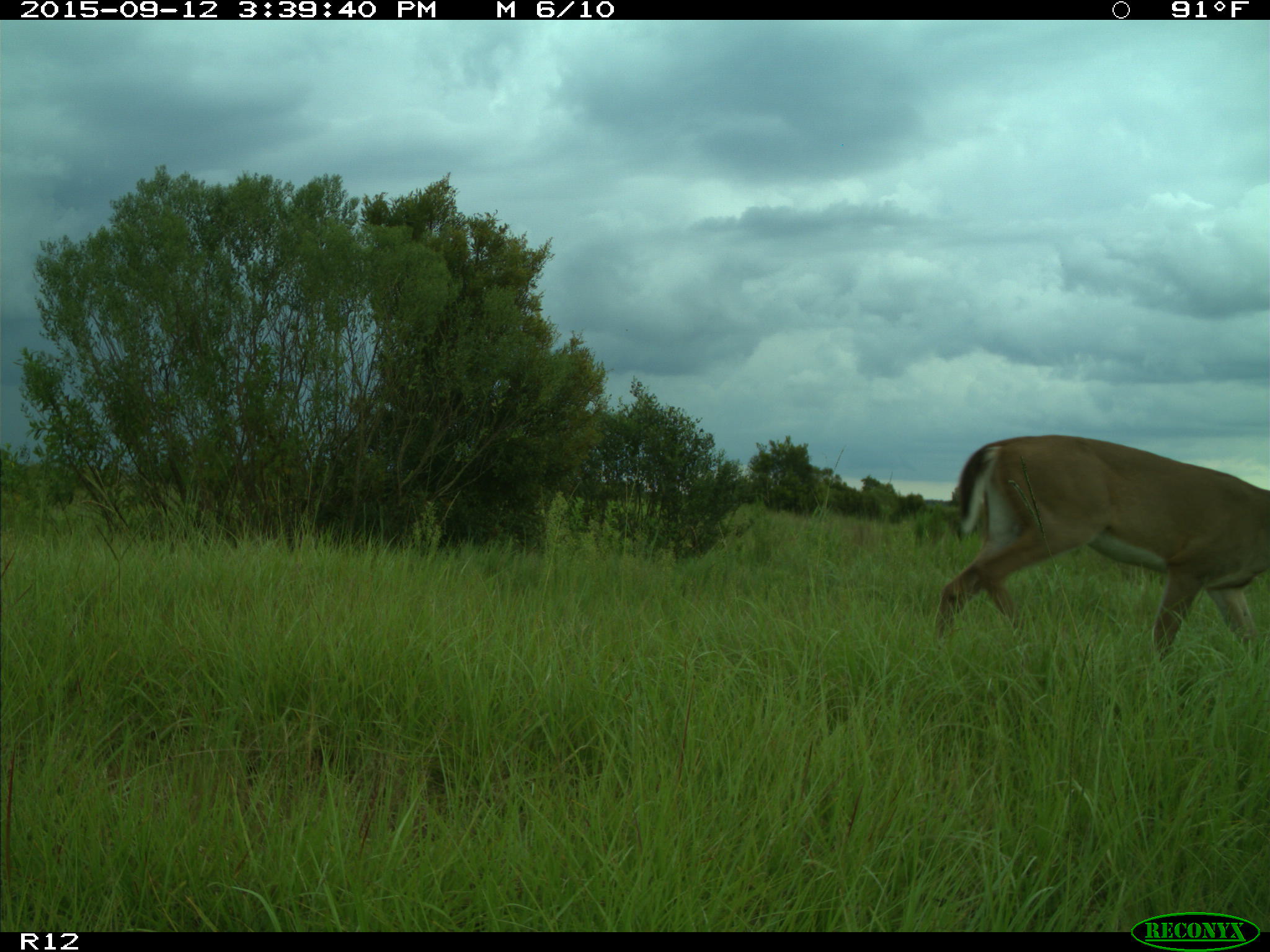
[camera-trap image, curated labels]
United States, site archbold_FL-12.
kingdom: Animalia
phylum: Chordata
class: Mammalia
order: Artiodactyla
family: Cervidae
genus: Odocoileus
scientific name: Odocoileus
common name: deer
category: unidentified deer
Unidentified deer (deer) (Odocoileus).